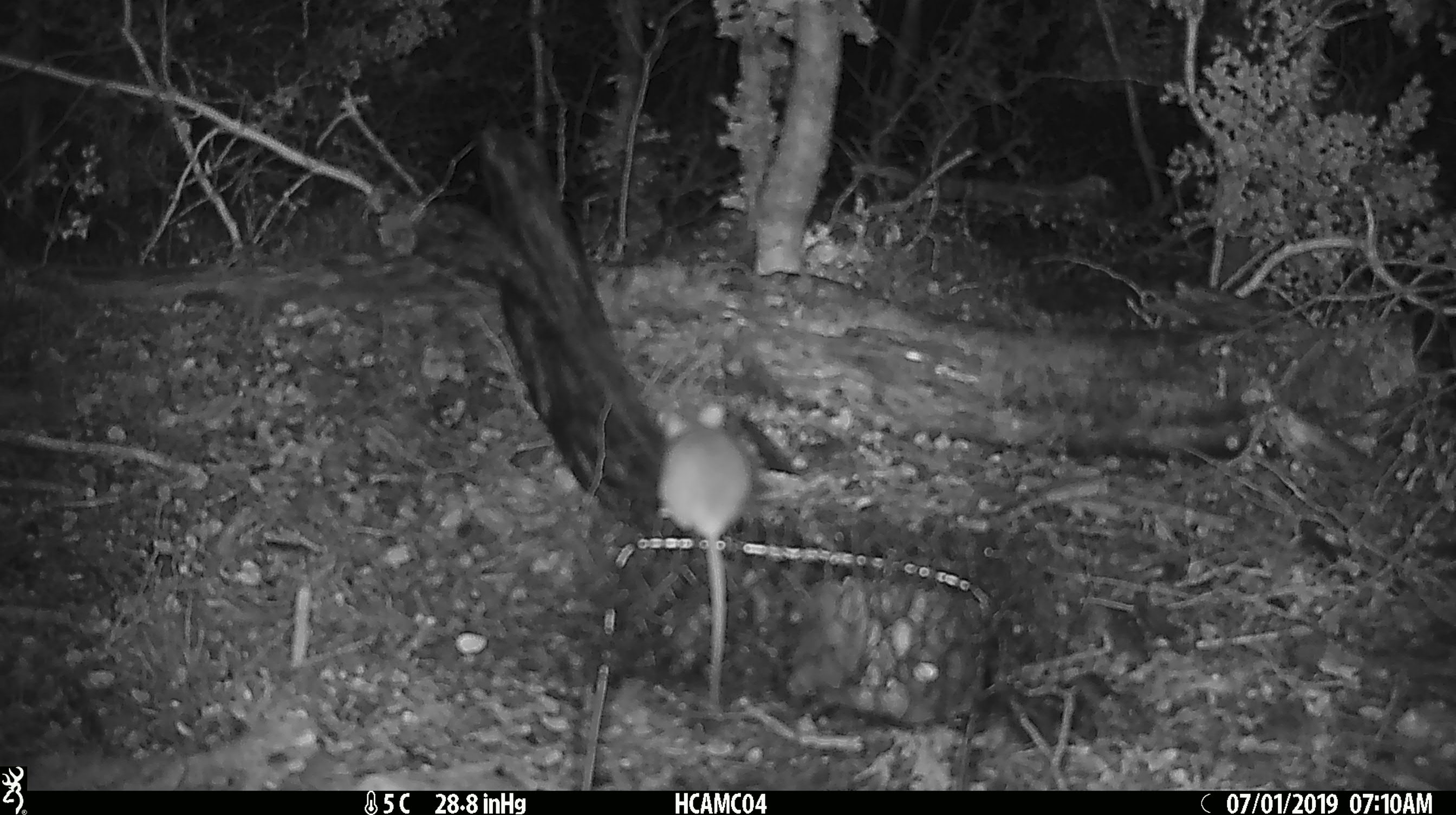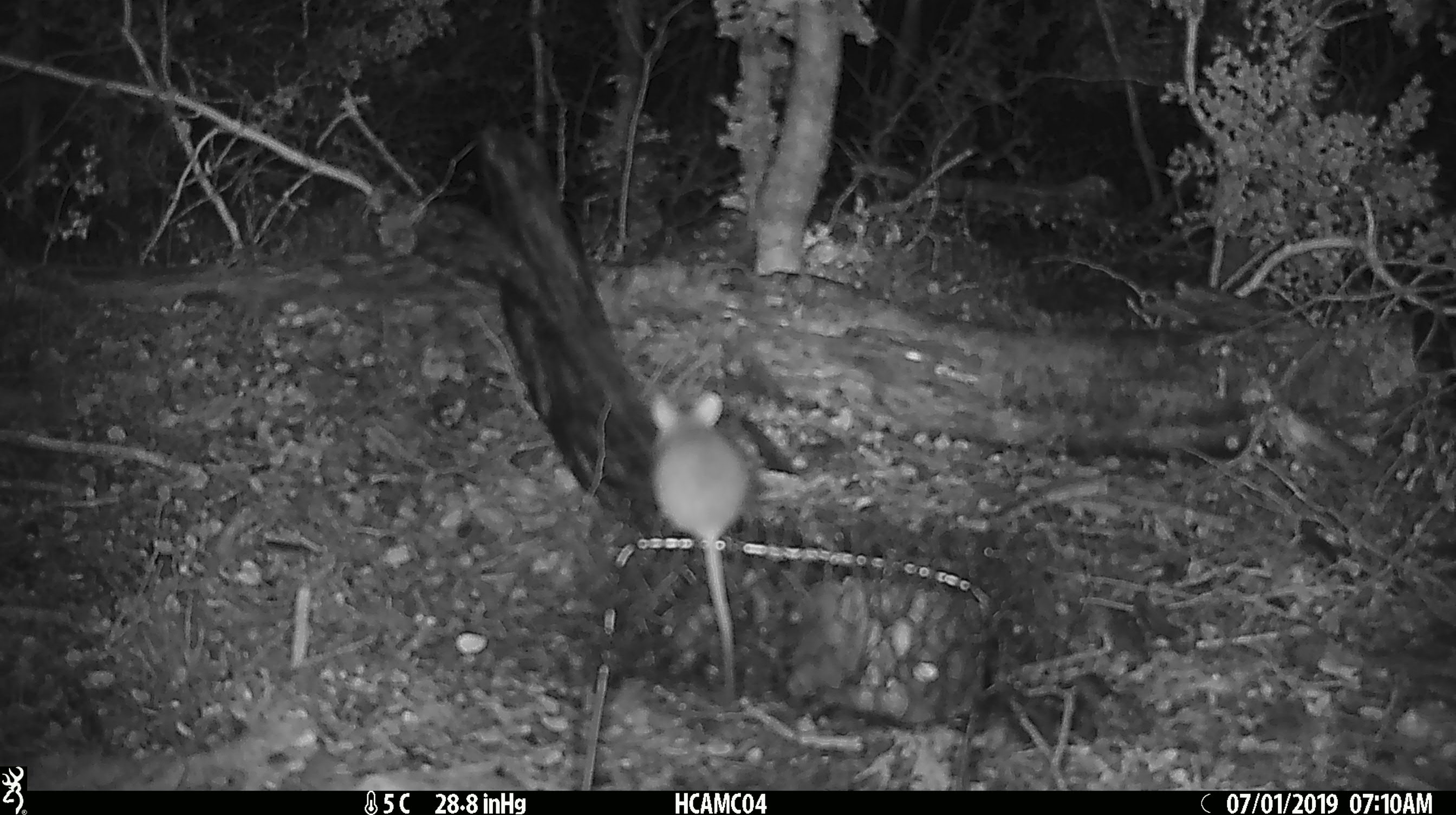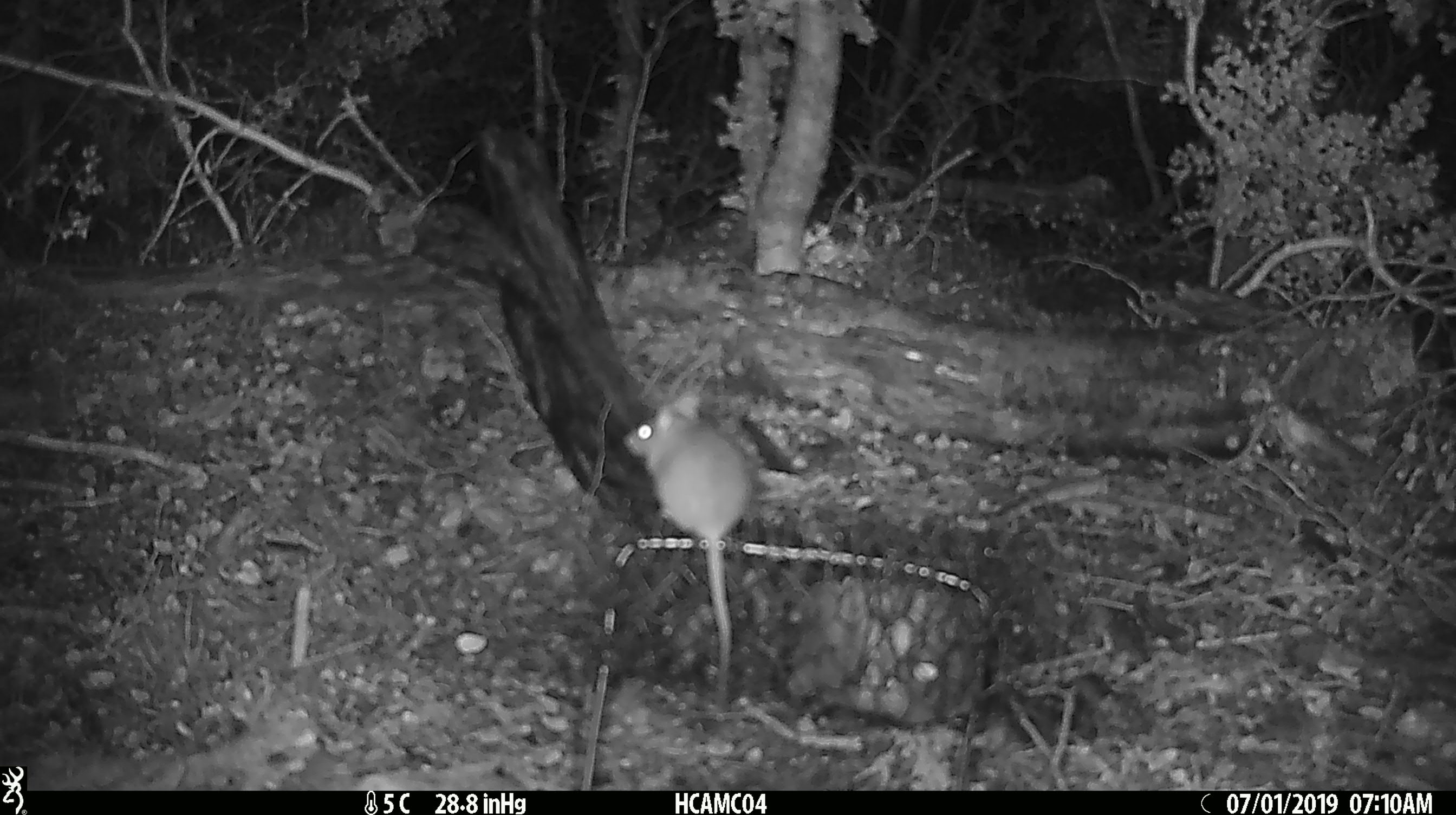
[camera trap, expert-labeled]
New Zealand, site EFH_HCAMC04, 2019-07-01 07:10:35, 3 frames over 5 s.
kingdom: Animalia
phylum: Chordata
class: Mammalia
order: Rodentia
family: Muridae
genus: Mus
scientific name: Mus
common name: mouse